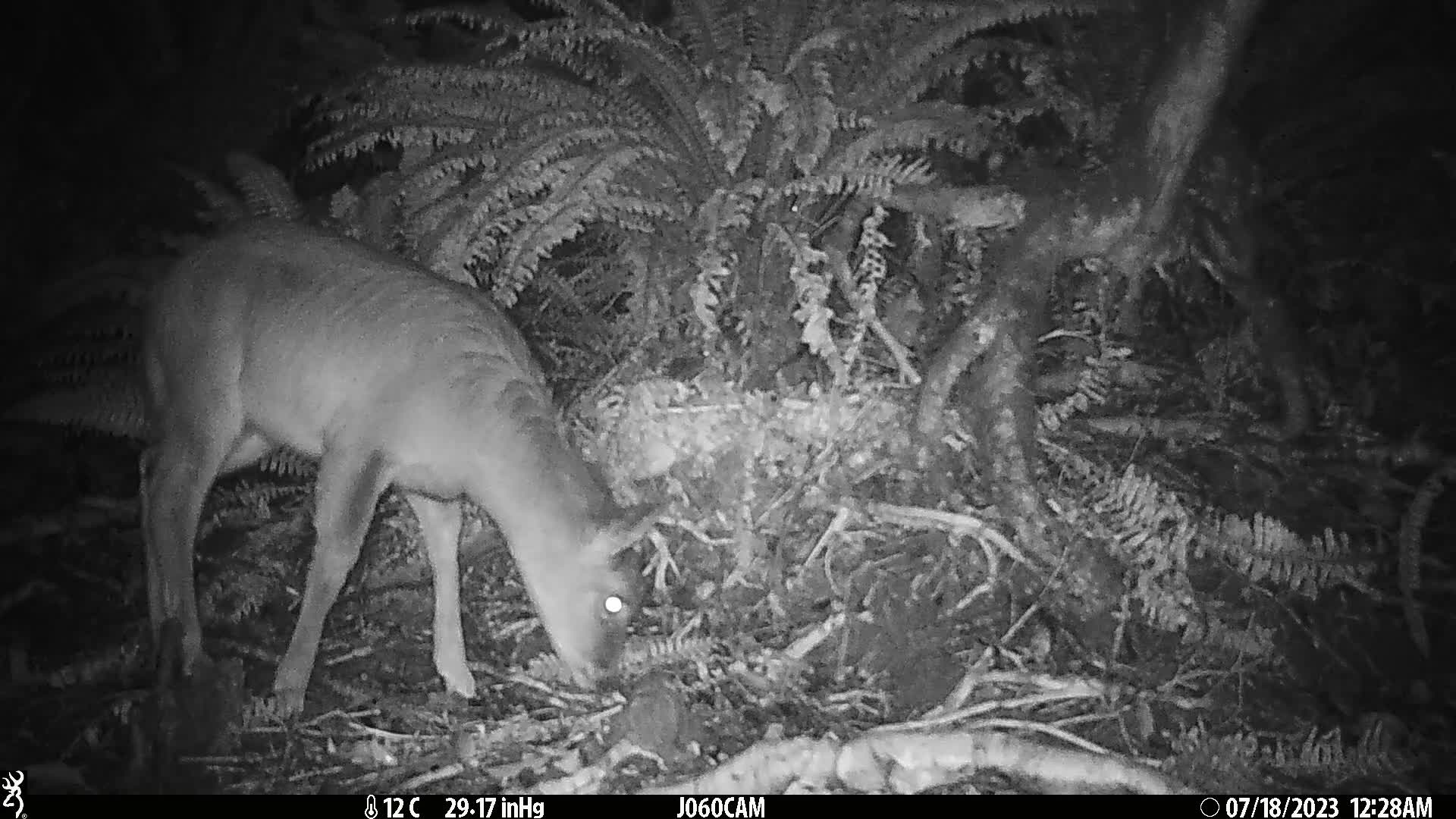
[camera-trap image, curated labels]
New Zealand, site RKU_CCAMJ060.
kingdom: Animalia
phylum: Chordata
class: Mammalia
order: Artiodactyla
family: Cervidae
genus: Odocoileus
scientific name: Odocoileus virginianus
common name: white-tailed deer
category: white tailed deer